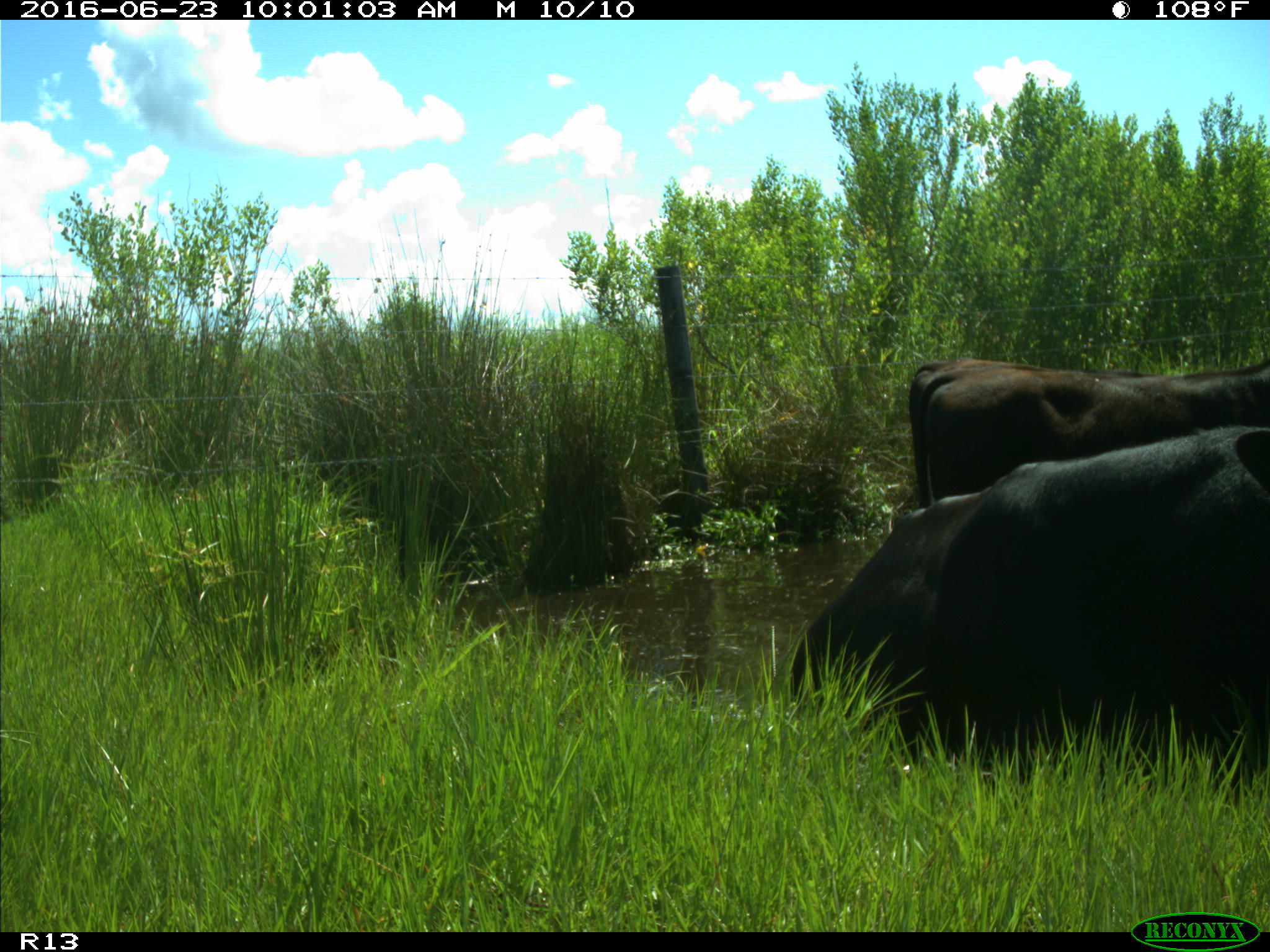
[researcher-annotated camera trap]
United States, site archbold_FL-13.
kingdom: Animalia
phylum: Chordata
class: Mammalia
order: Artiodactyla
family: Bovidae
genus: Bos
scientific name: Bos taurus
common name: domestic cow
Bos taurus (domestic cow).